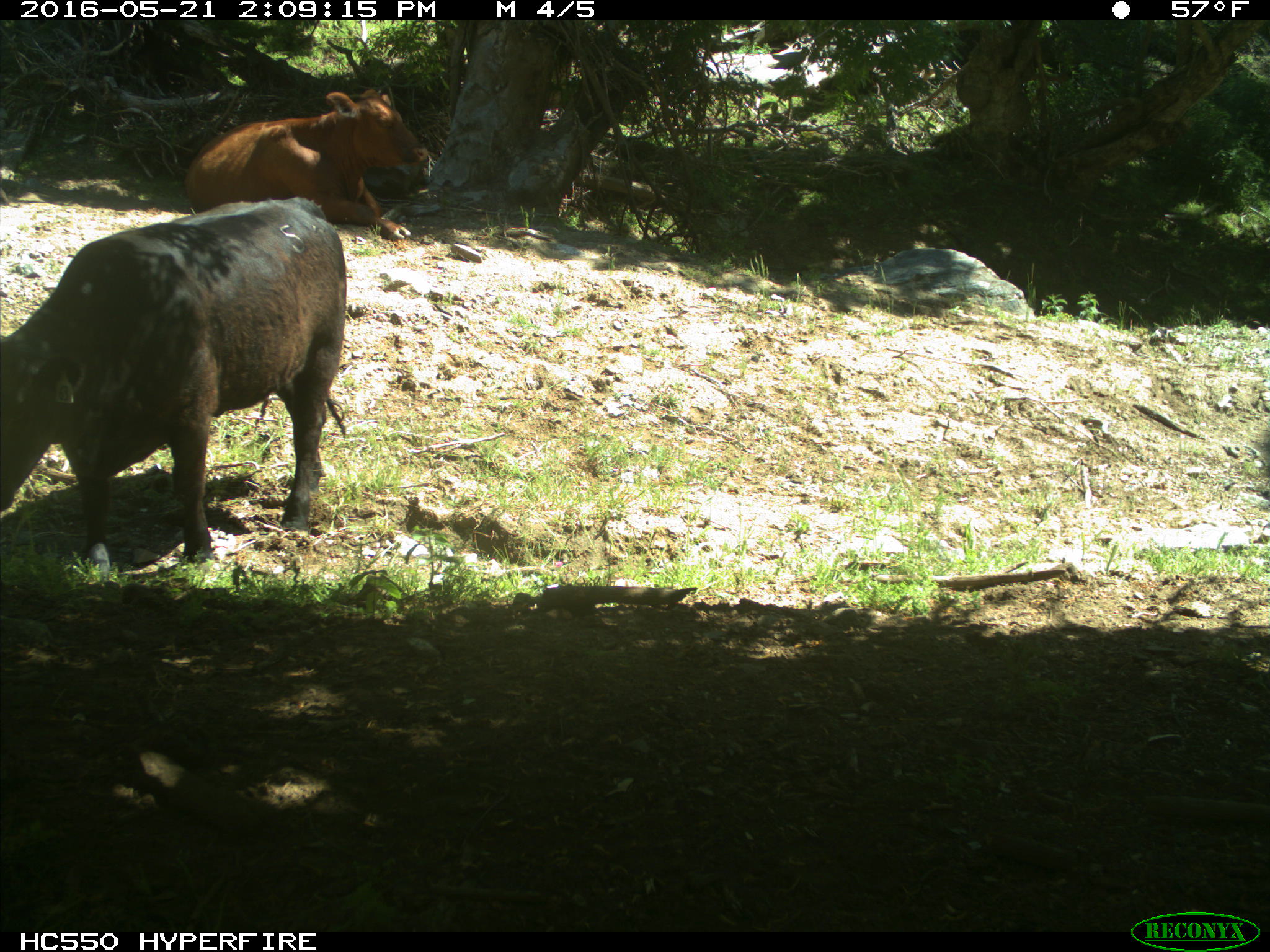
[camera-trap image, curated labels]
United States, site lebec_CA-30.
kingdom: Animalia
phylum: Chordata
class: Mammalia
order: Artiodactyla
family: Bovidae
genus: Bos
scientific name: Bos taurus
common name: domestic cow